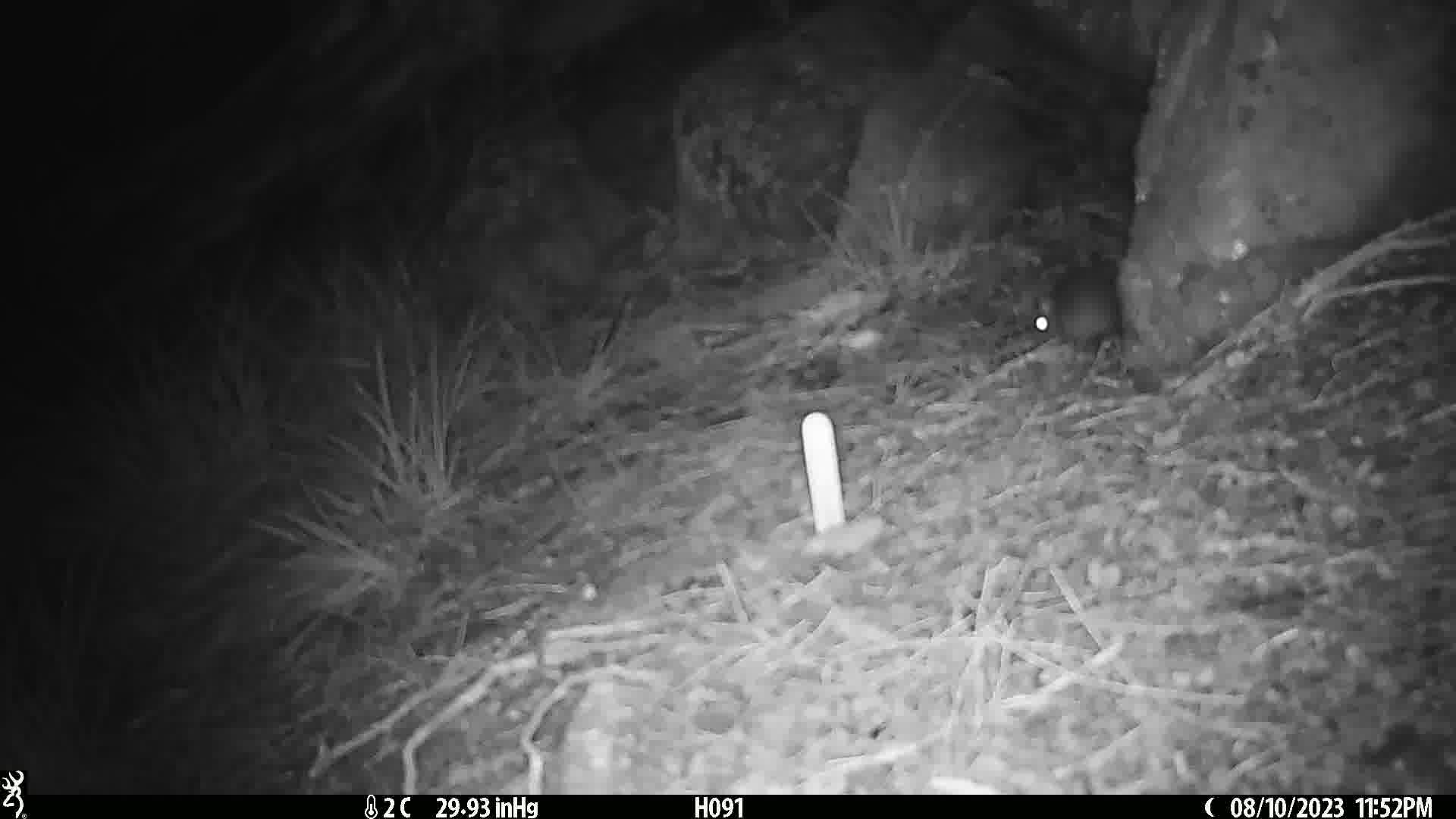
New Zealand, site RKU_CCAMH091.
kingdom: Animalia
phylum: Chordata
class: Mammalia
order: Rodentia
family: Muridae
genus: Rattus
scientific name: Rattus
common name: rat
Rat (Rattus).